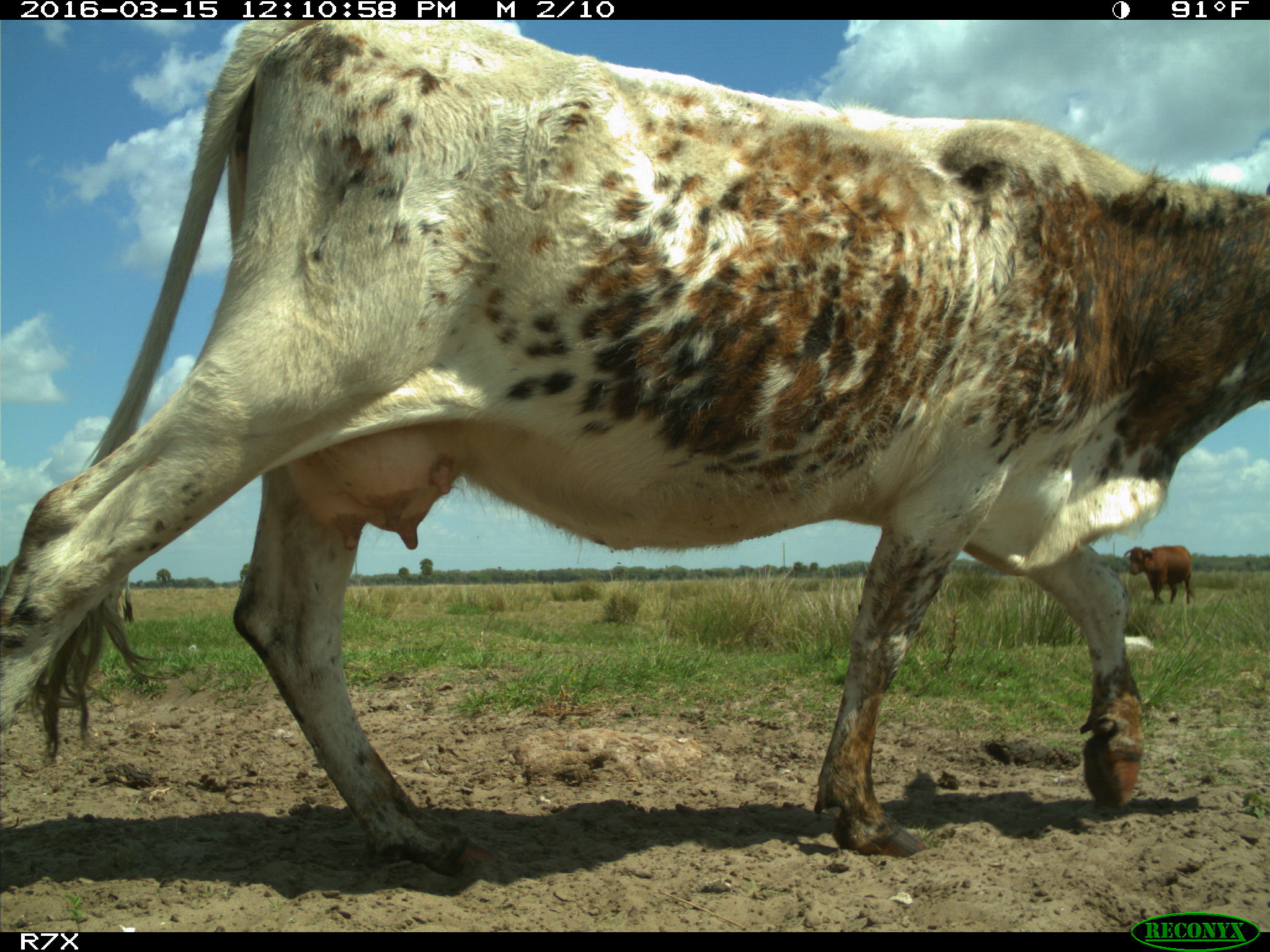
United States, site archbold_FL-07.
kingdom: Animalia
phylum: Chordata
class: Mammalia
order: Artiodactyla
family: Bovidae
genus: Bos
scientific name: Bos taurus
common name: domestic cow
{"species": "Bos taurus (domestic cow)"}